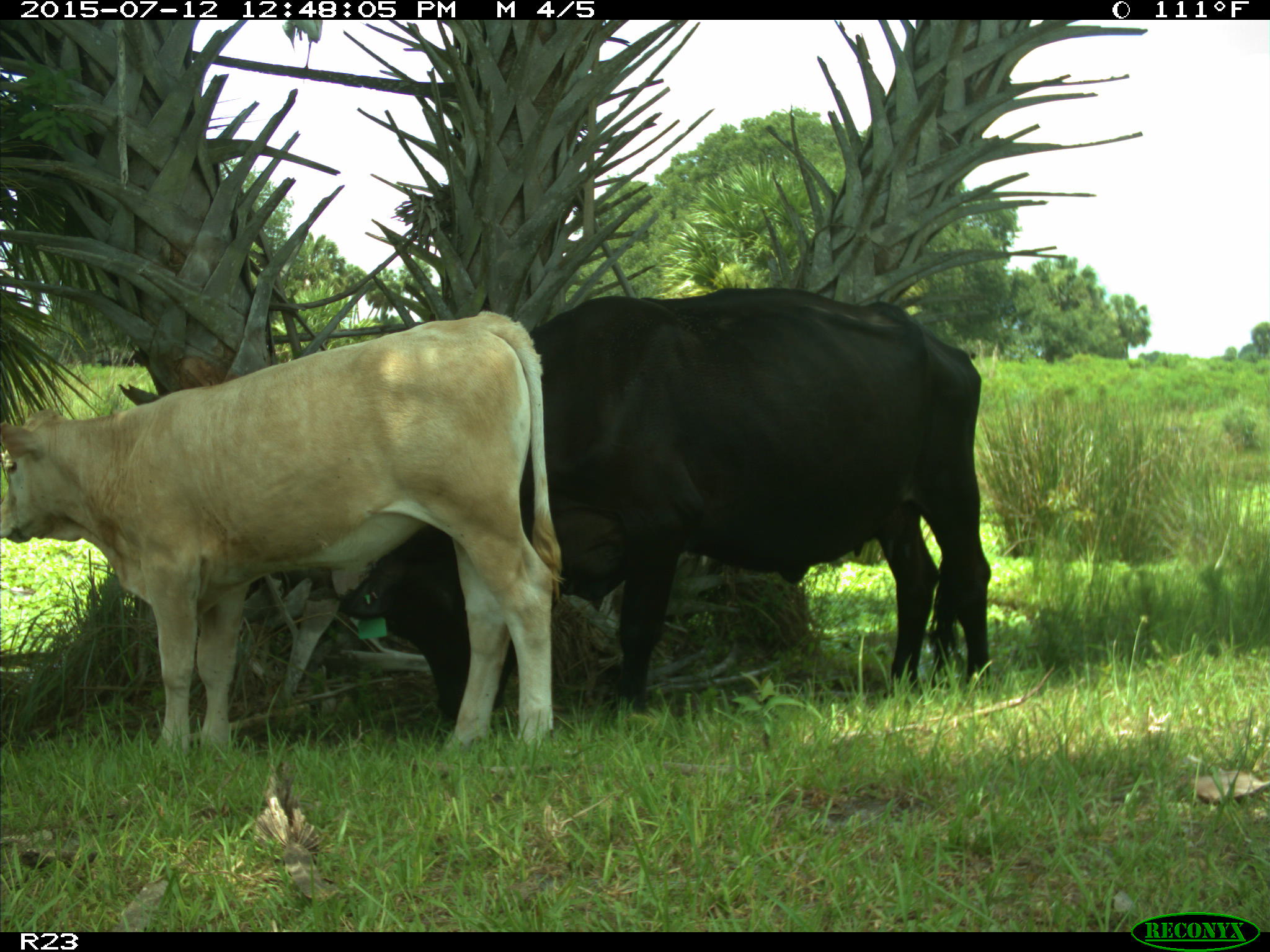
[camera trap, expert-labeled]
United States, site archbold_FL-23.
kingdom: Animalia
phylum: Chordata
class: Mammalia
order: Artiodactyla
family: Bovidae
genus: Bos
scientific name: Bos taurus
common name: domestic cow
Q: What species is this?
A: Bos taurus (domestic cow).